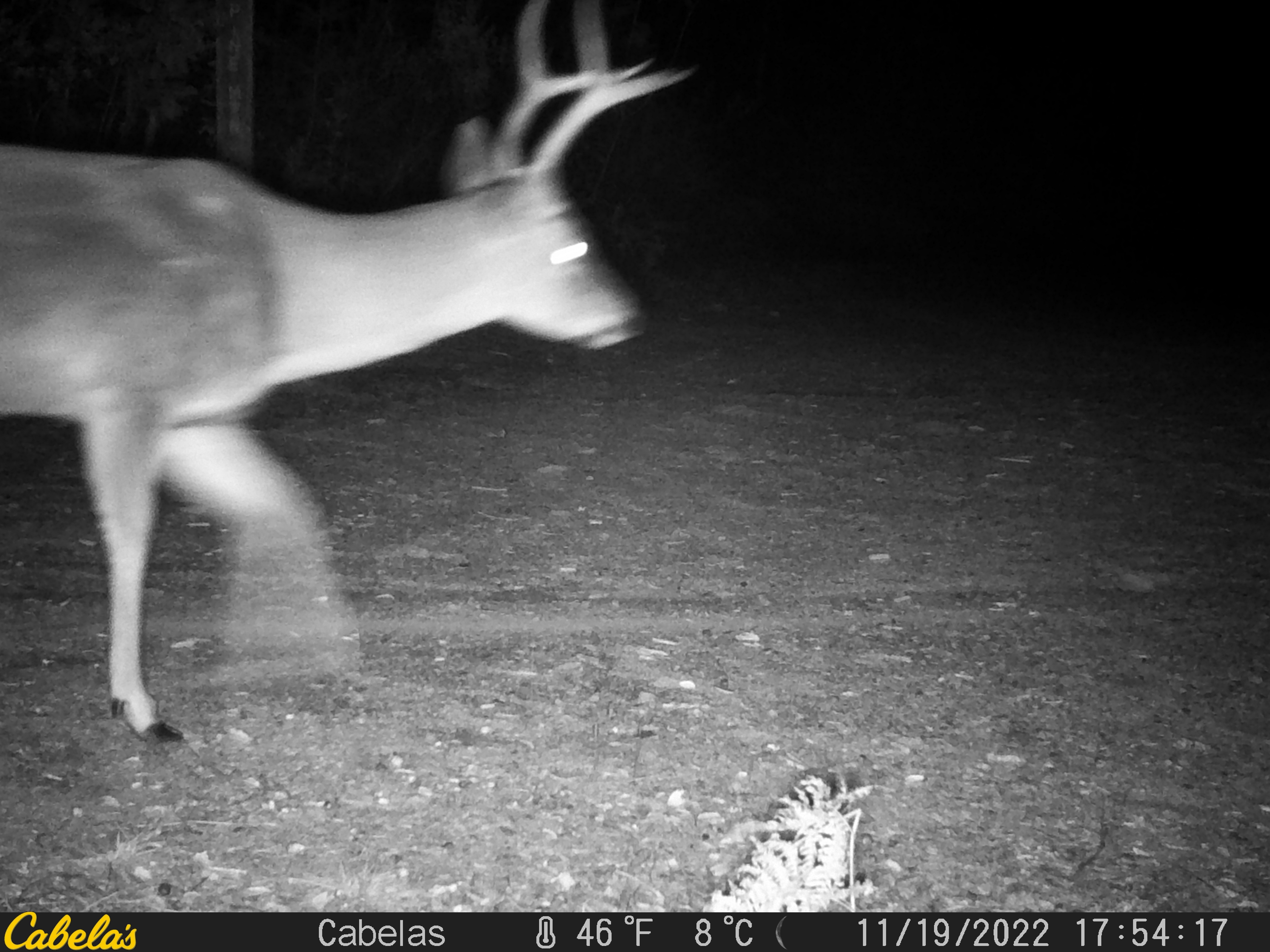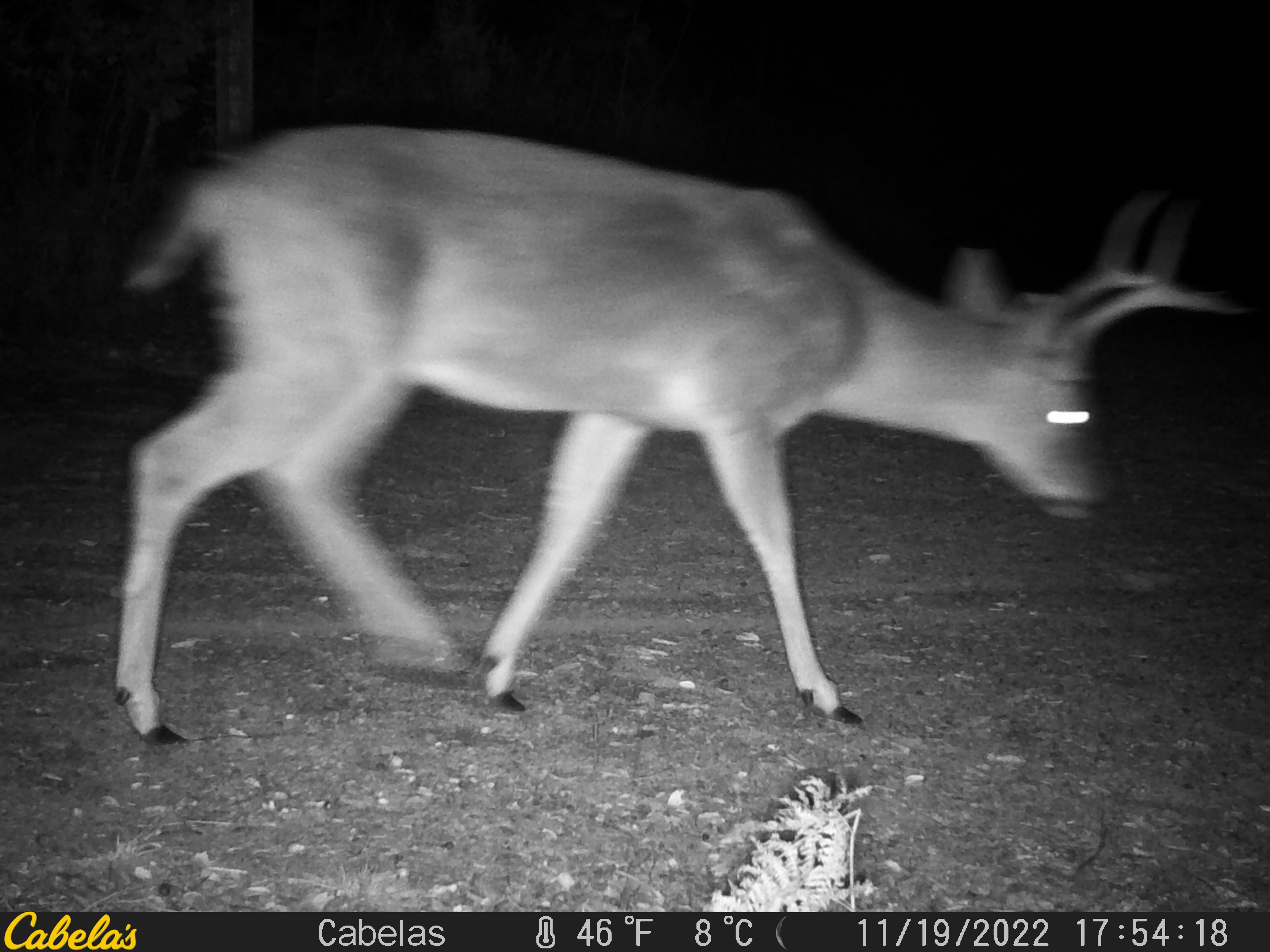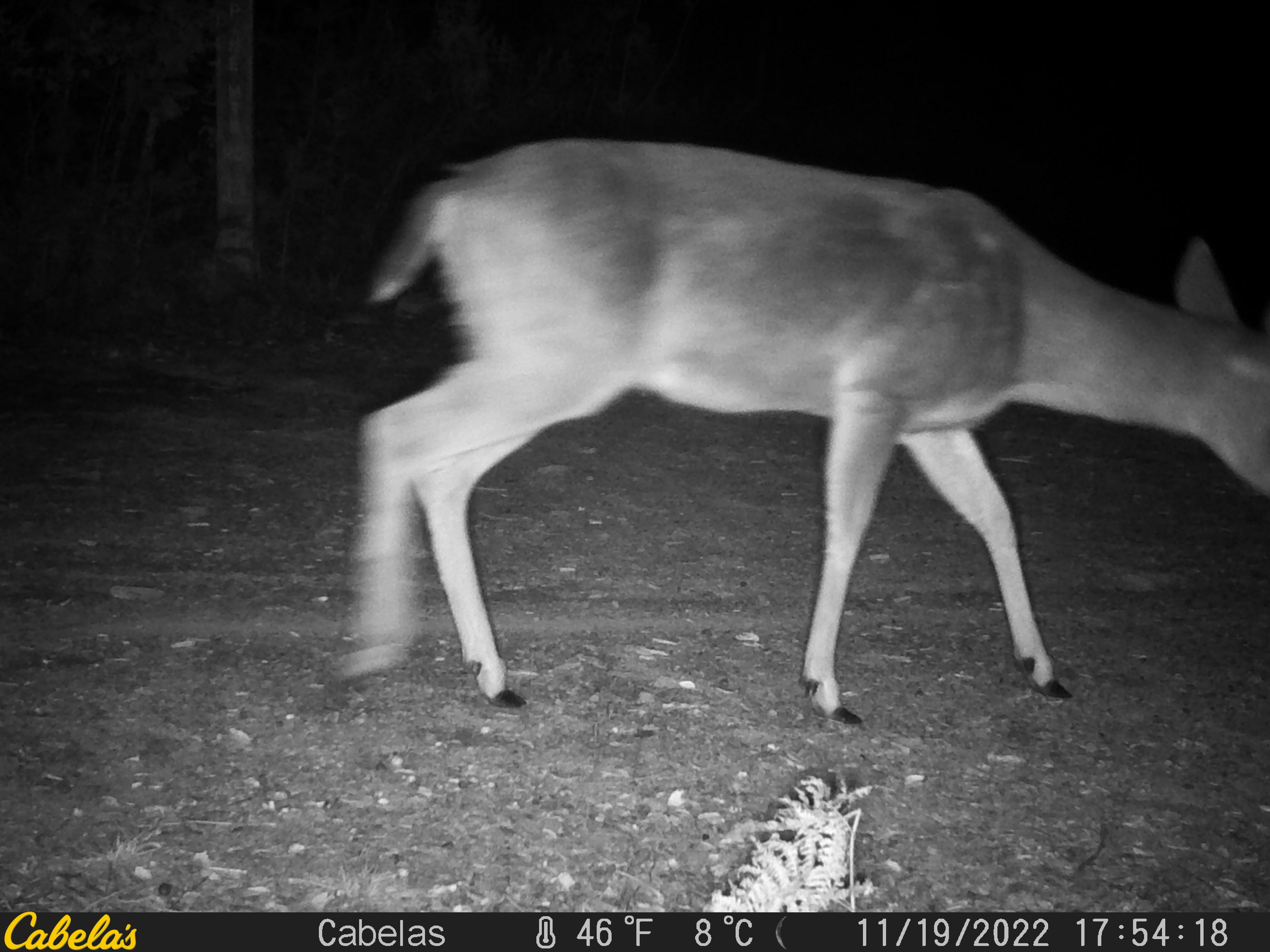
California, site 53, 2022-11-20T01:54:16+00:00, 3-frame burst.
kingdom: Animalia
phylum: Chordata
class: Mammalia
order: Artiodactyla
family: Cervidae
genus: Odocoileus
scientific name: Odocoileus hemionus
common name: mule deer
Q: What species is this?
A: Mule deer (Odocoileus hemionus).